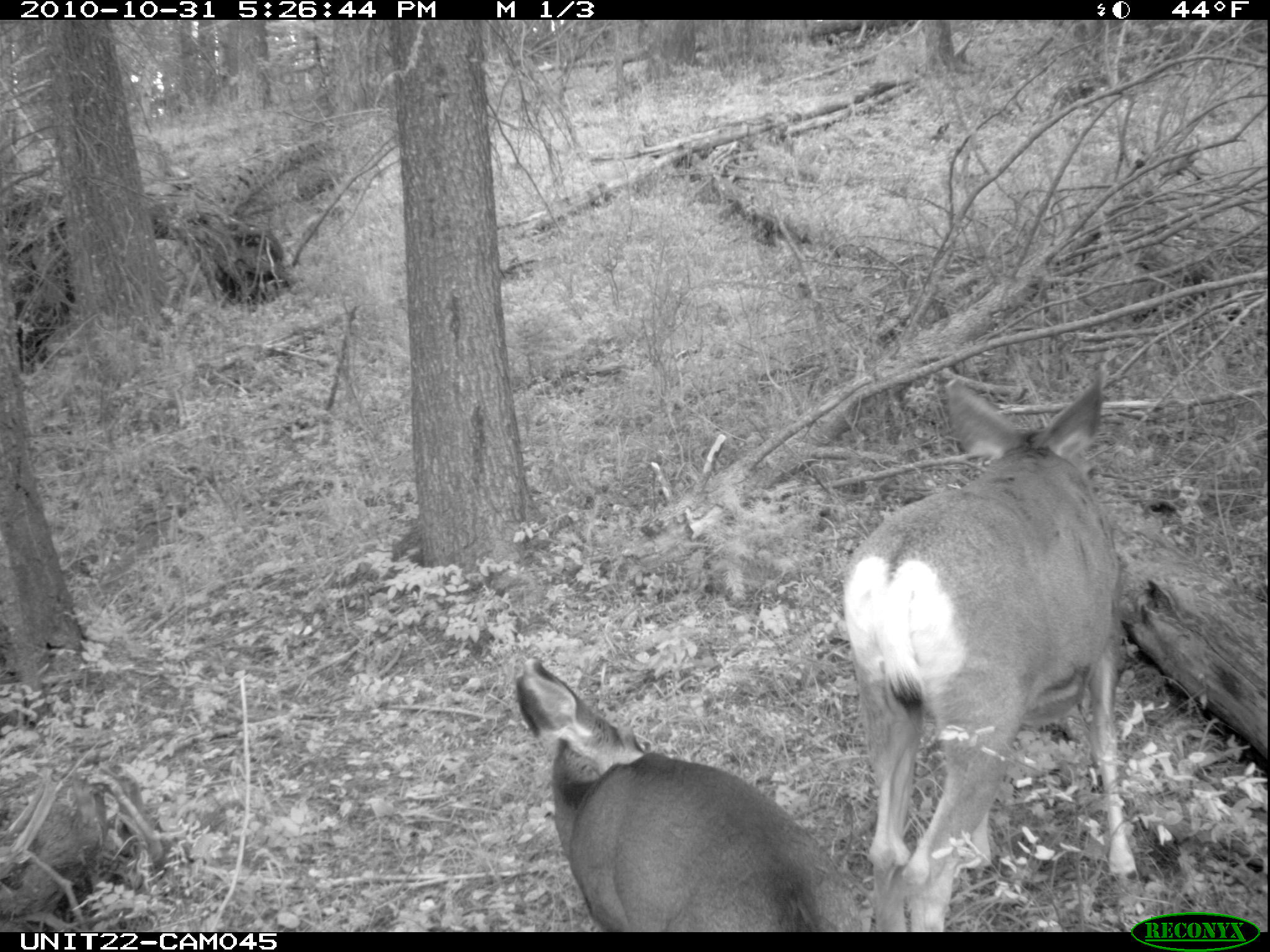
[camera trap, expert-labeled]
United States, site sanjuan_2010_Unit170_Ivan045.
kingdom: Animalia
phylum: Chordata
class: Mammalia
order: Artiodactyla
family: Cervidae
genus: Odocoileus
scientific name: Odocoileus hemionus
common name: mule deer